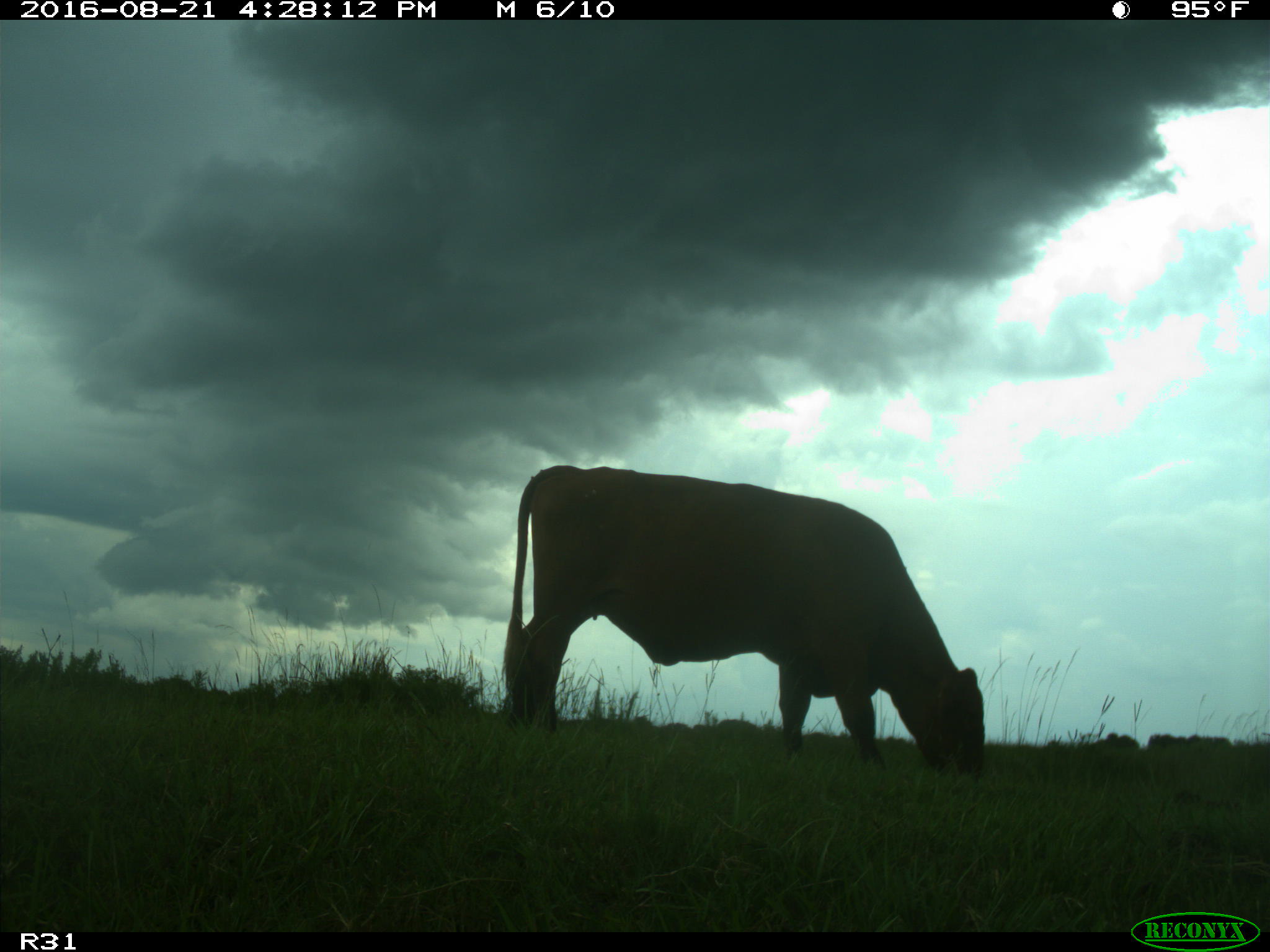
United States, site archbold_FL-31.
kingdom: Animalia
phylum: Chordata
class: Mammalia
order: Artiodactyla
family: Bovidae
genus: Bos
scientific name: Bos taurus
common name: domestic cow